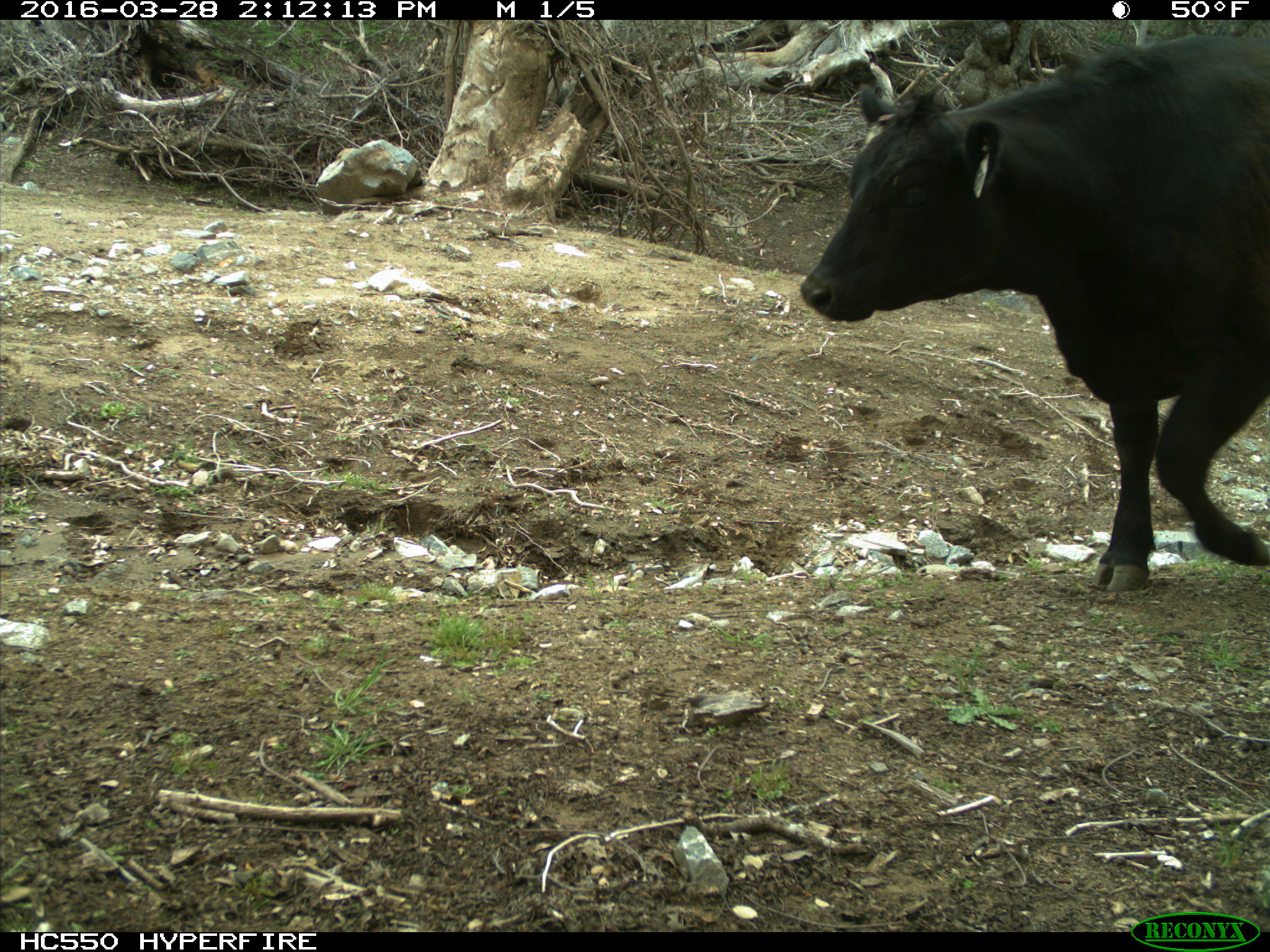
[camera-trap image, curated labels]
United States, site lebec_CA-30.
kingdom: Animalia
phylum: Chordata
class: Mammalia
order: Artiodactyla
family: Bovidae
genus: Bos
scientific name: Bos taurus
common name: domestic cow